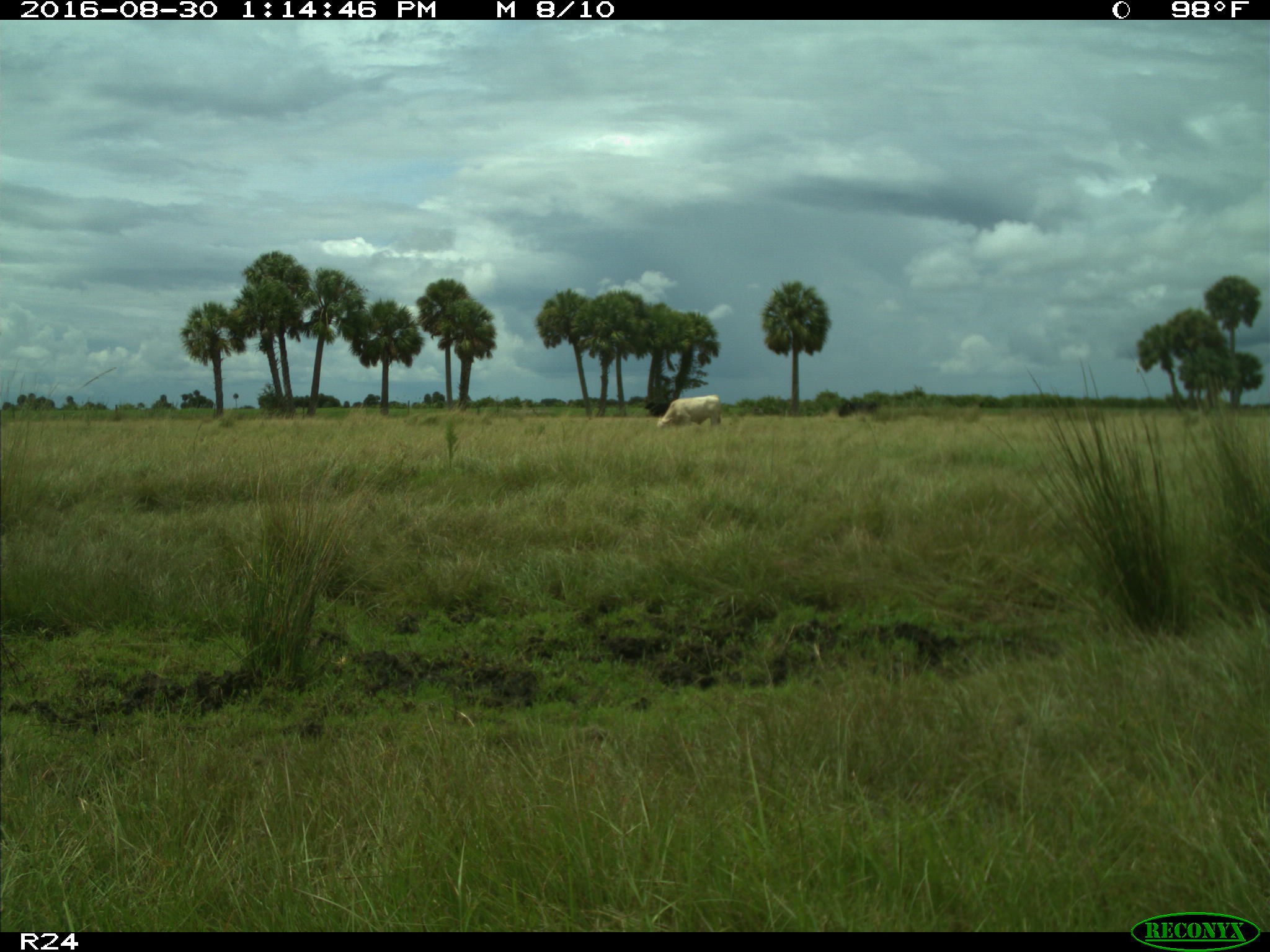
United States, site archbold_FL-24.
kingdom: Animalia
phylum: Chordata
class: Mammalia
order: Artiodactyla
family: Bovidae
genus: Bos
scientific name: Bos taurus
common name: domestic cow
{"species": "Bos taurus (domestic cow)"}